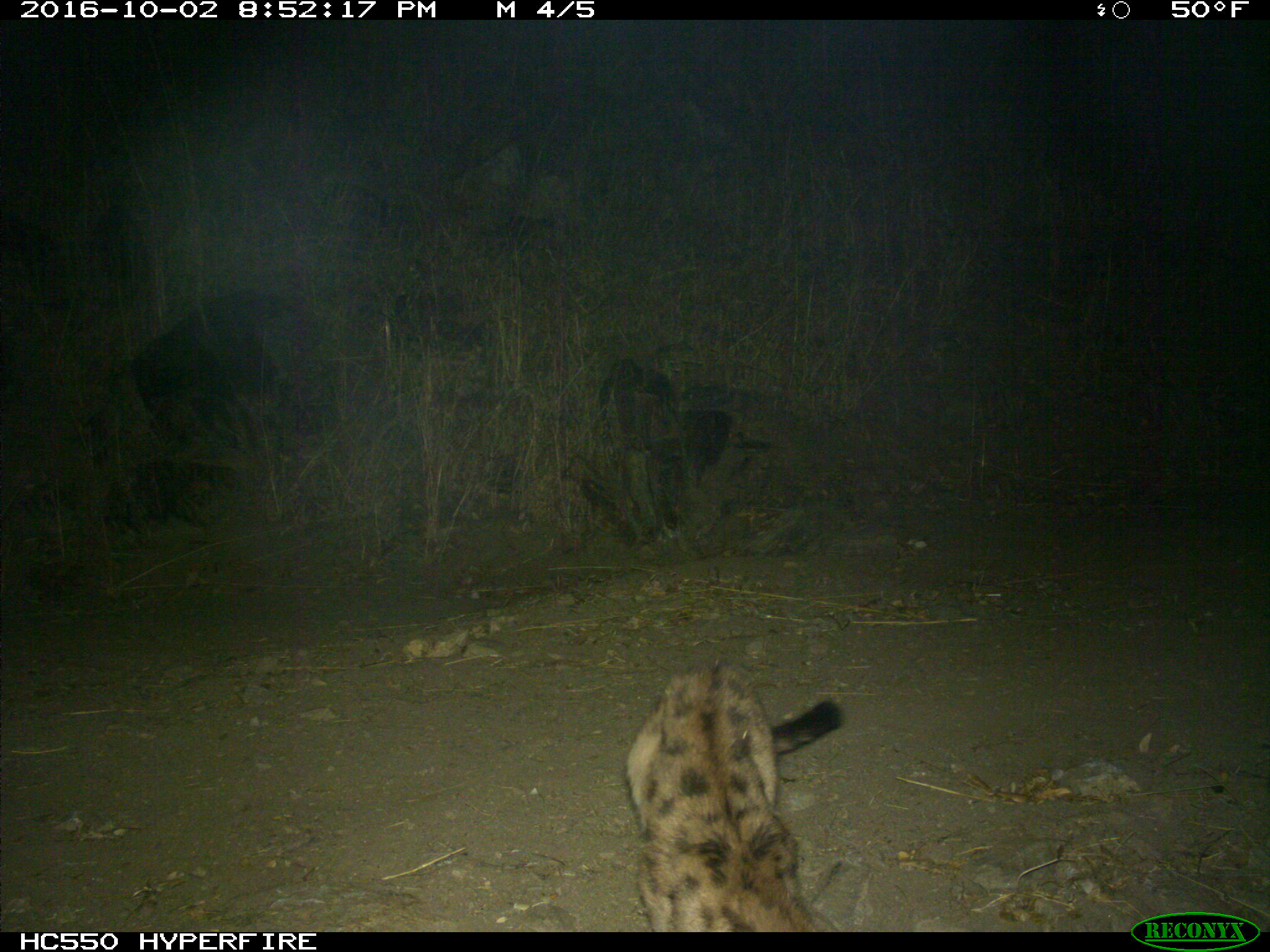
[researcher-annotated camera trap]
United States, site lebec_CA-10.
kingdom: Animalia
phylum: Chordata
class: Mammalia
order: Carnivora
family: Felidae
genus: Puma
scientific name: Puma concolor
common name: mountain lion